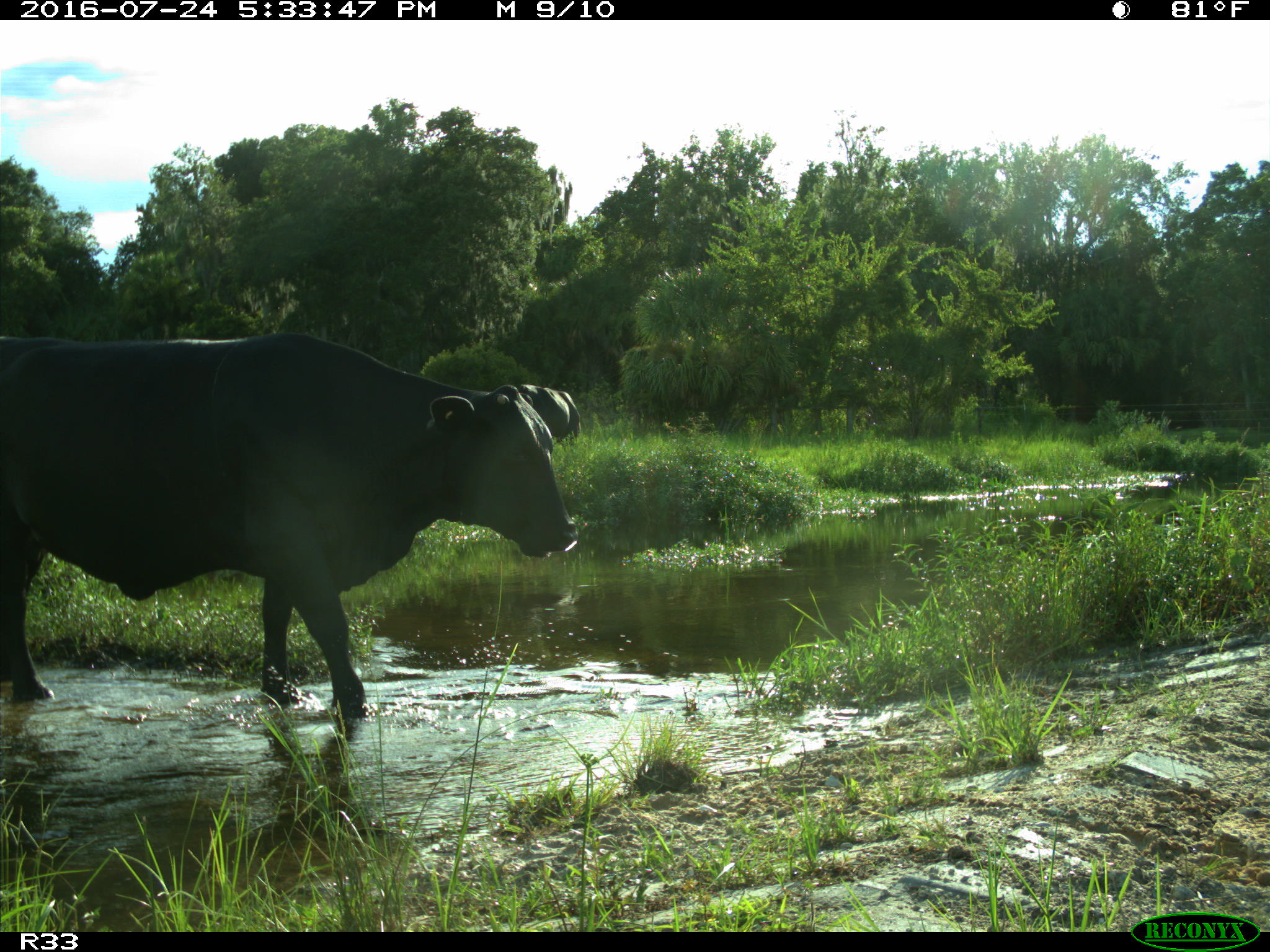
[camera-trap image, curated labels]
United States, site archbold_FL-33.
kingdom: Animalia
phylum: Chordata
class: Mammalia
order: Artiodactyla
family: Bovidae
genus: Bos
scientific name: Bos taurus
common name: domestic cow